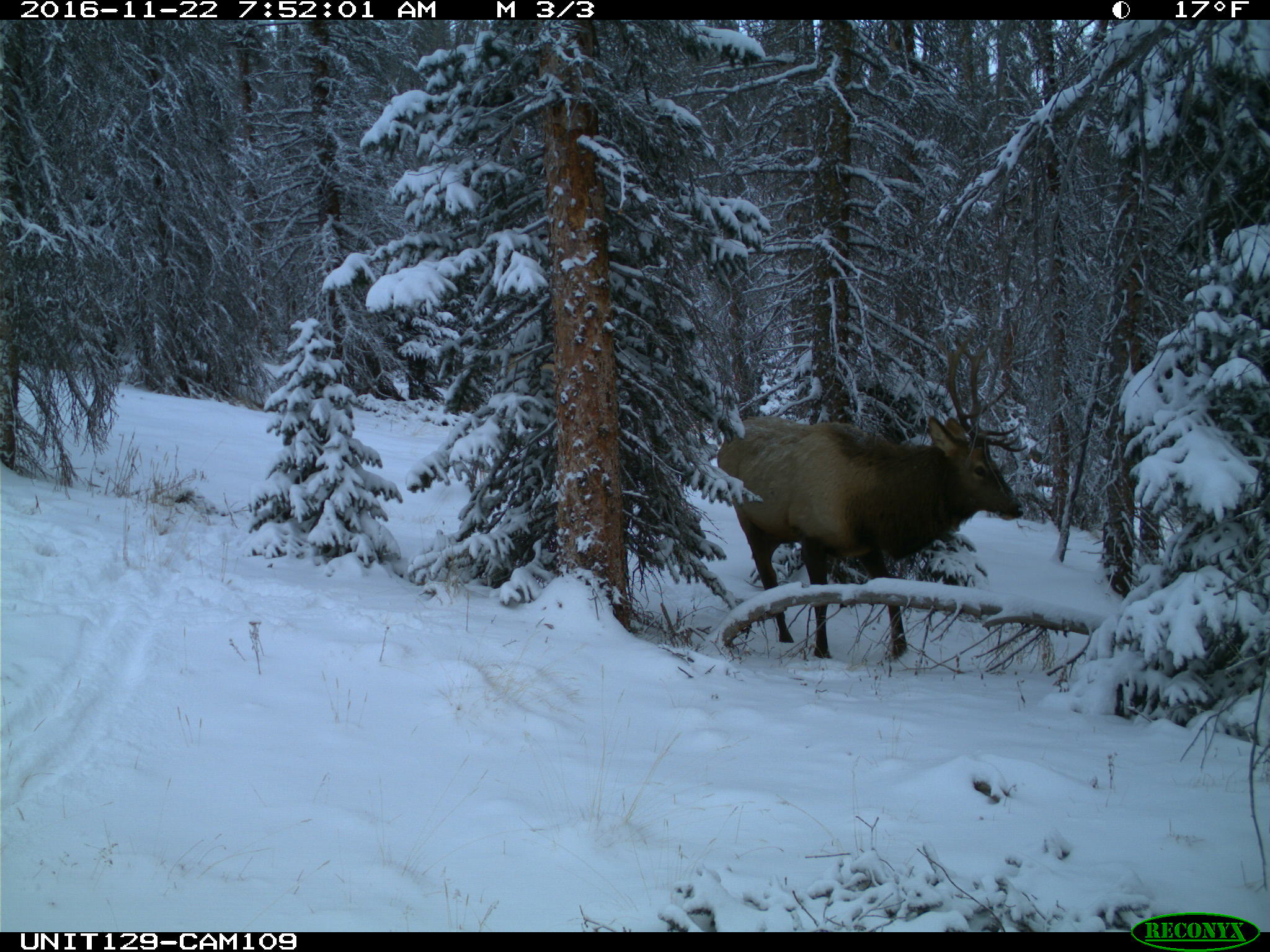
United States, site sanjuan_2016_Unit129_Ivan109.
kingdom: Animalia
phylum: Chordata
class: Mammalia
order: Artiodactyla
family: Cervidae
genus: Cervus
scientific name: Cervus elaphus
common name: red deer